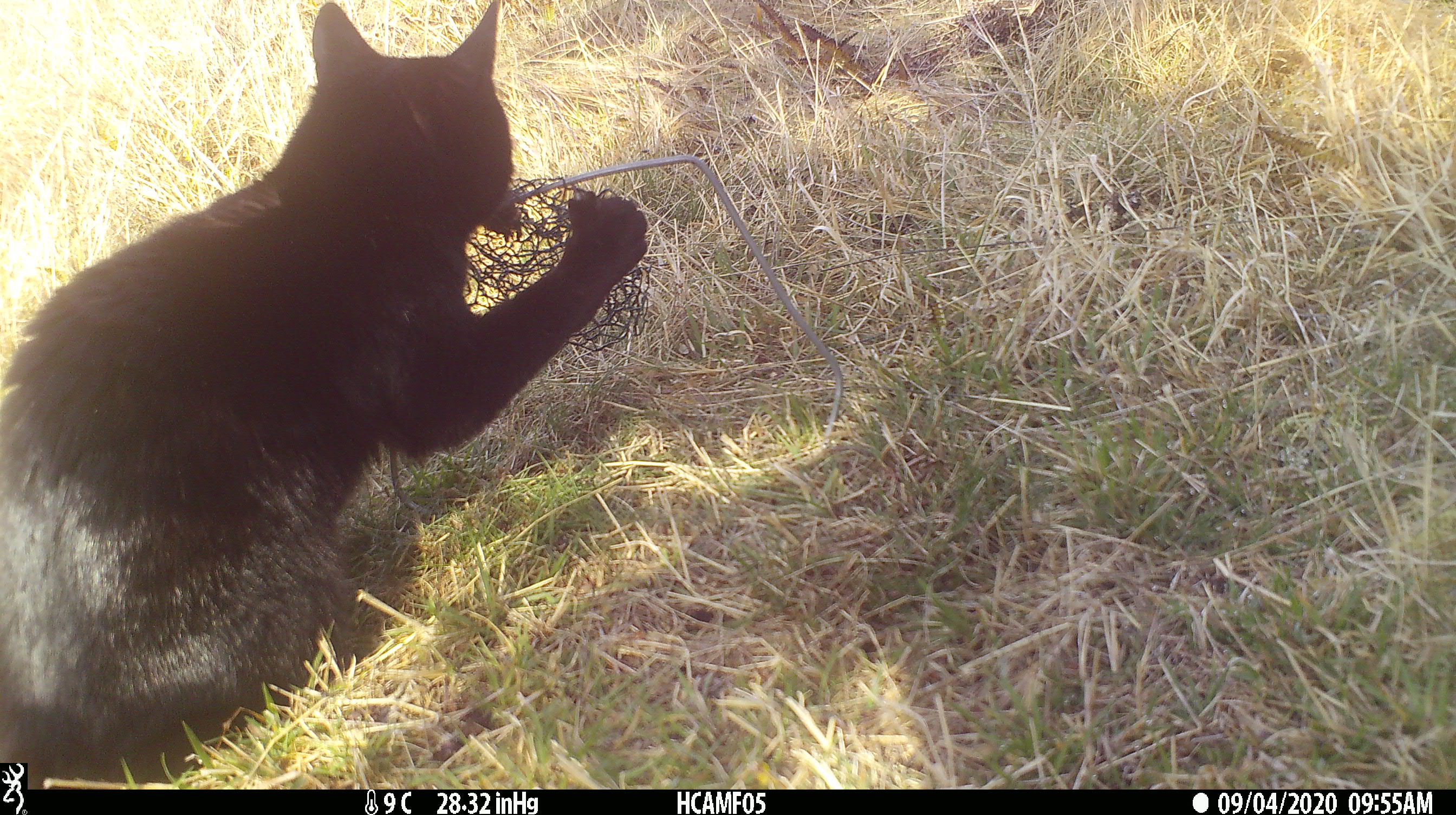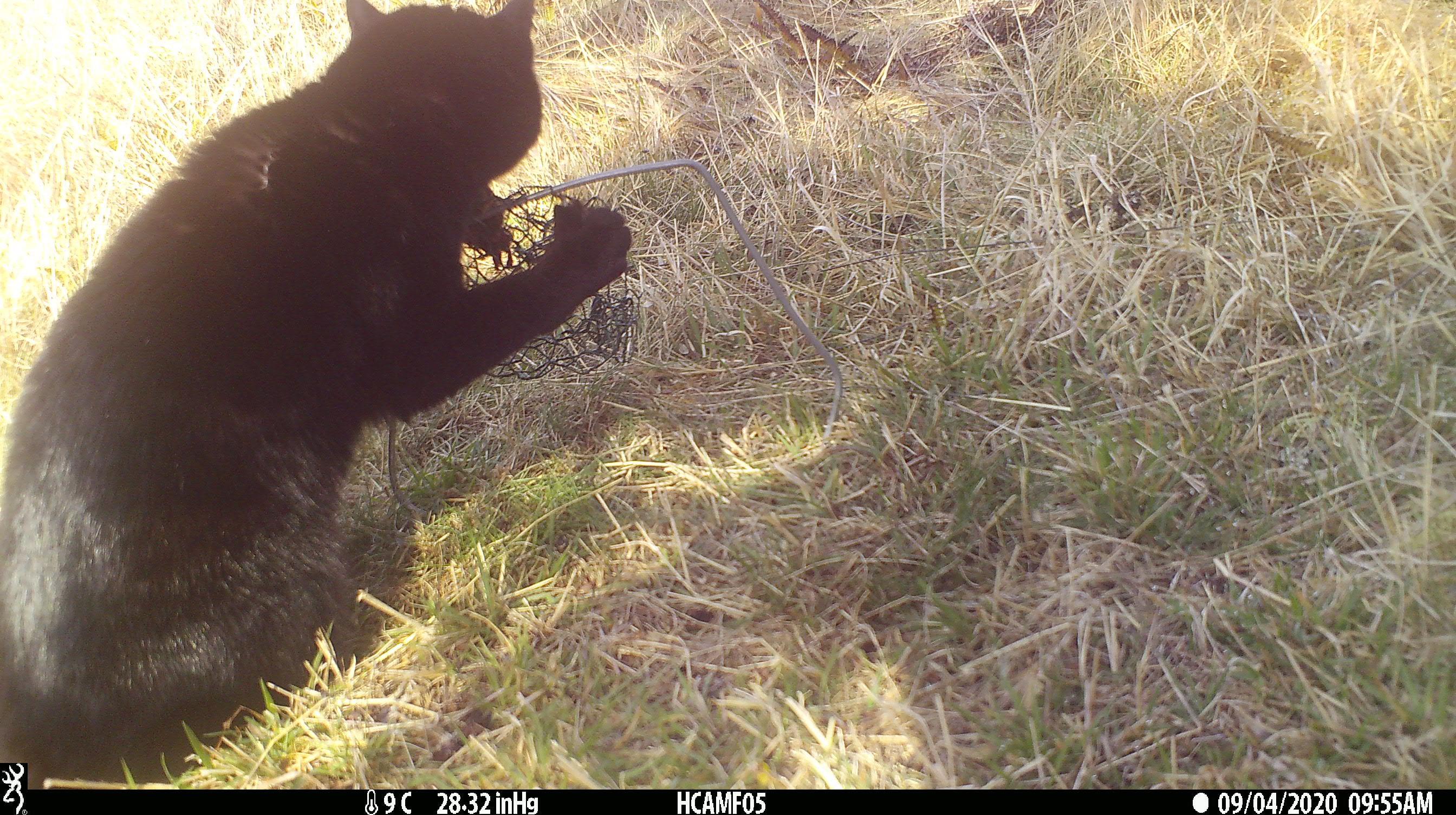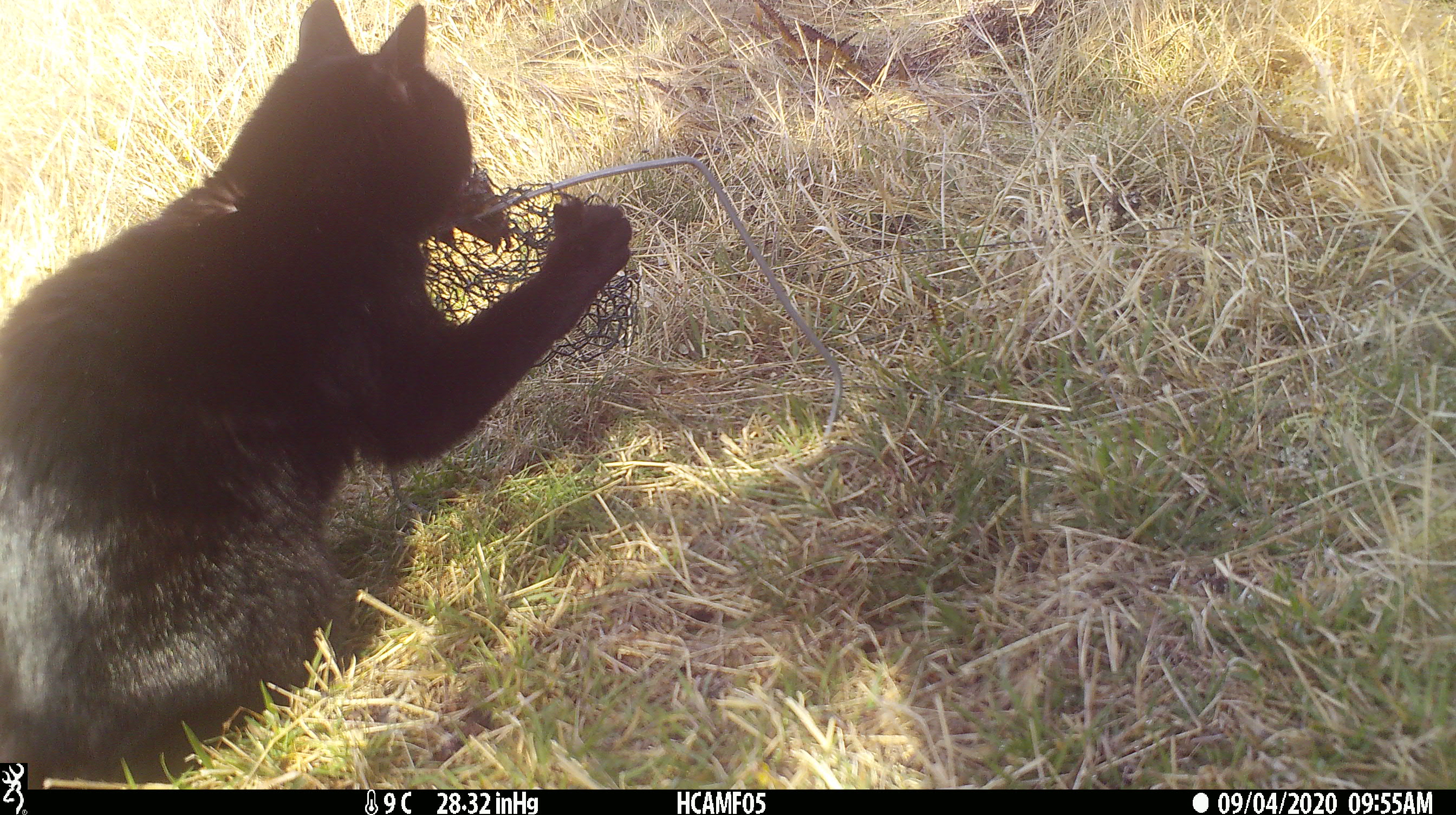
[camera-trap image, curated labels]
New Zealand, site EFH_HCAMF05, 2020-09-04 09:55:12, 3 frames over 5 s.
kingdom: Animalia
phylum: Chordata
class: Mammalia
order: Carnivora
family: Felidae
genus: Felis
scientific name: Felis catus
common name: domestic cat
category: cat